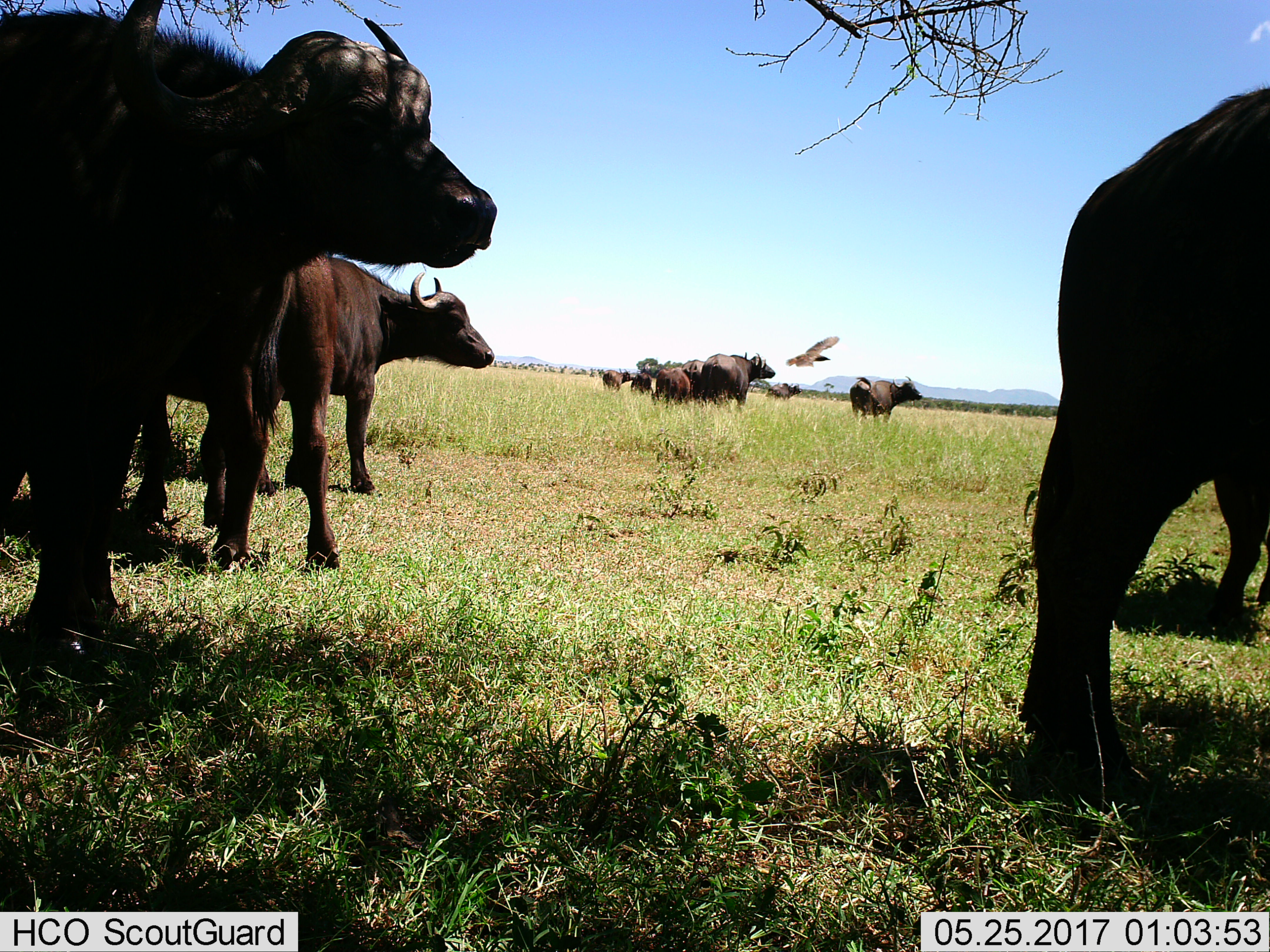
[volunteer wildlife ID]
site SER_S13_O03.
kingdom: Animalia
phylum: Chordata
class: Aves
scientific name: Aves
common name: bird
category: birdother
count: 1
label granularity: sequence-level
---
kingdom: Animalia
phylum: Chordata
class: Mammalia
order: Artiodactyla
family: Bovidae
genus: Syncerus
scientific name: Syncerus caffer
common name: african buffalo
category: buffalo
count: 11-50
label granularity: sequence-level